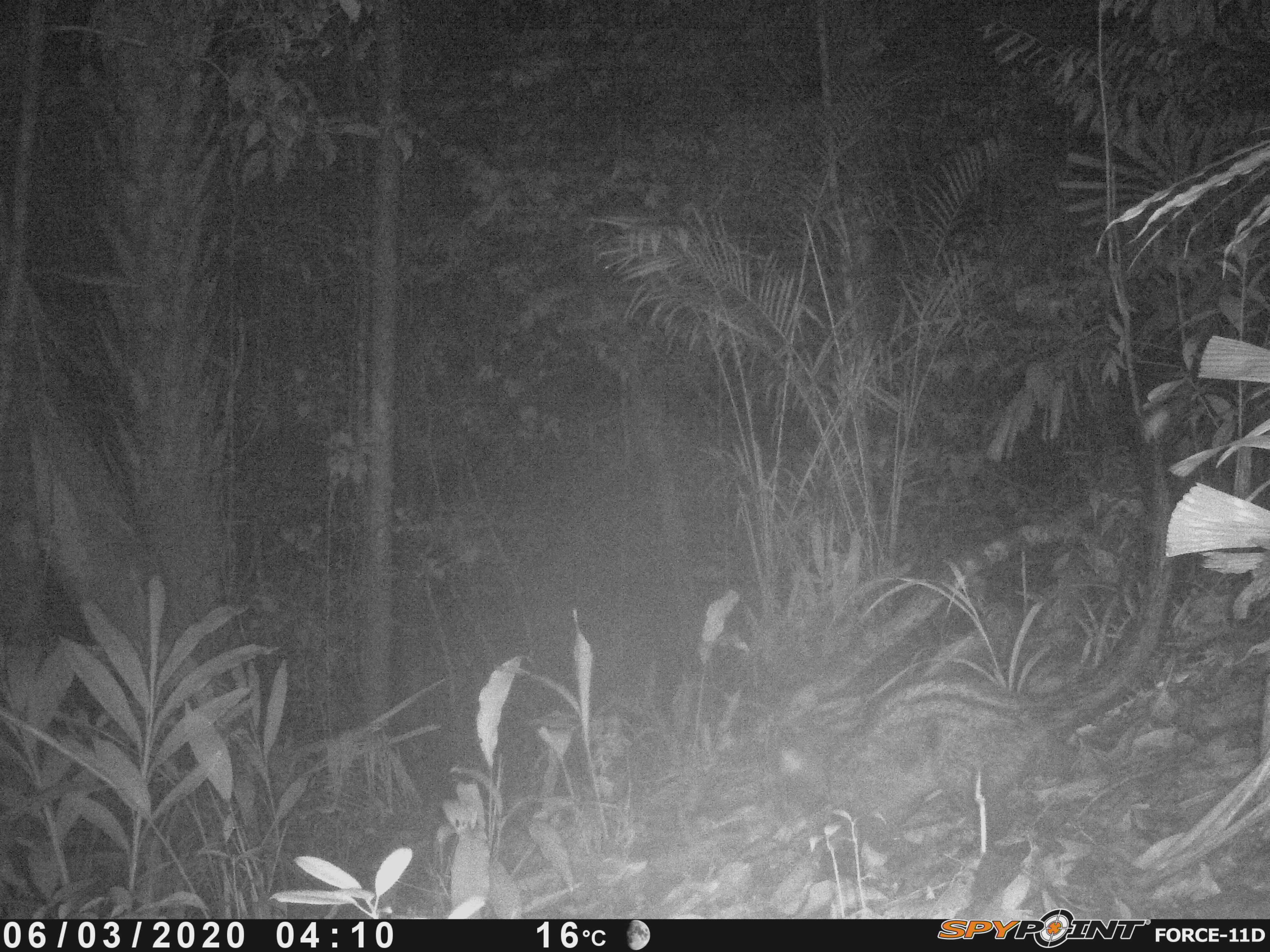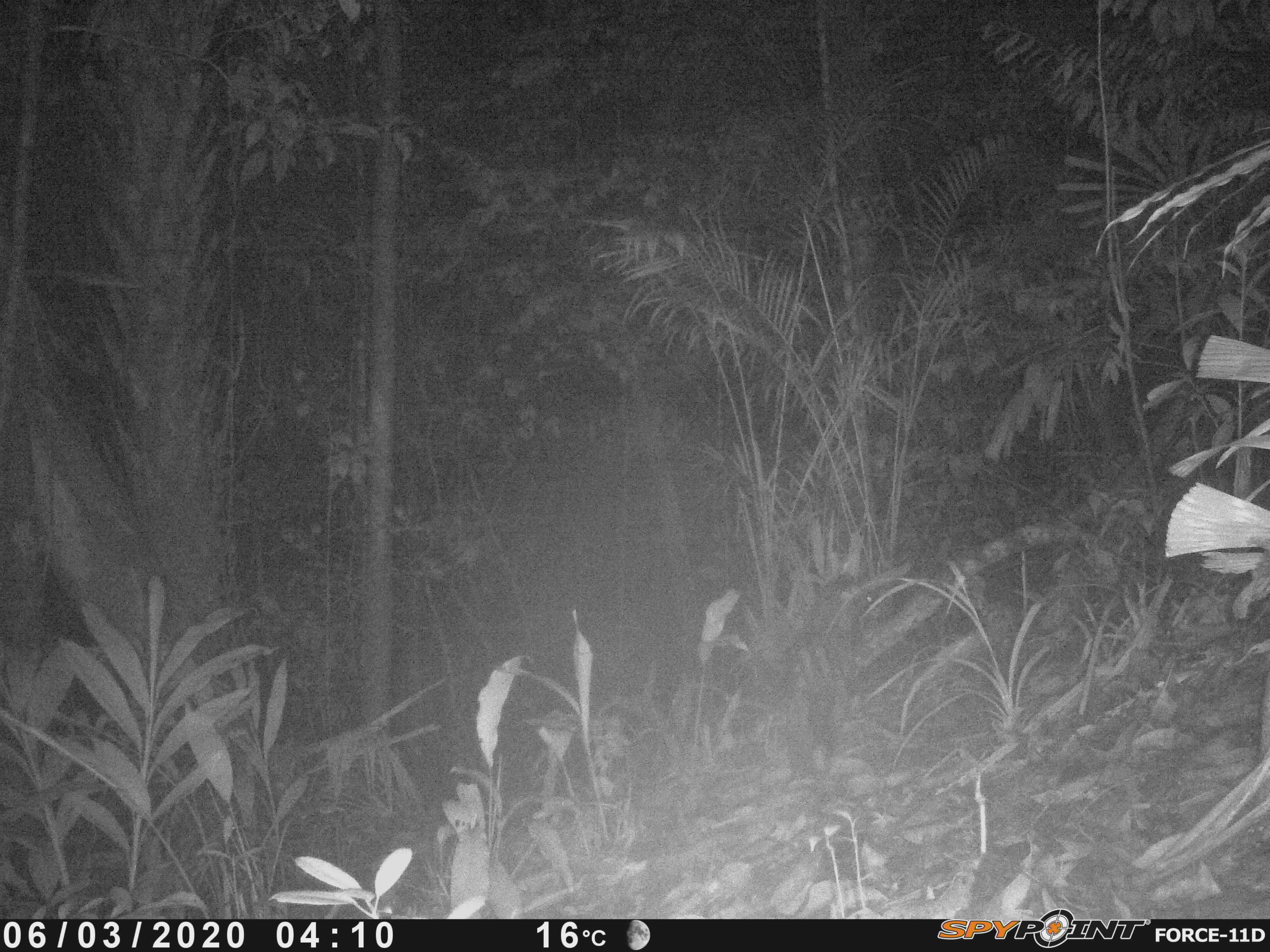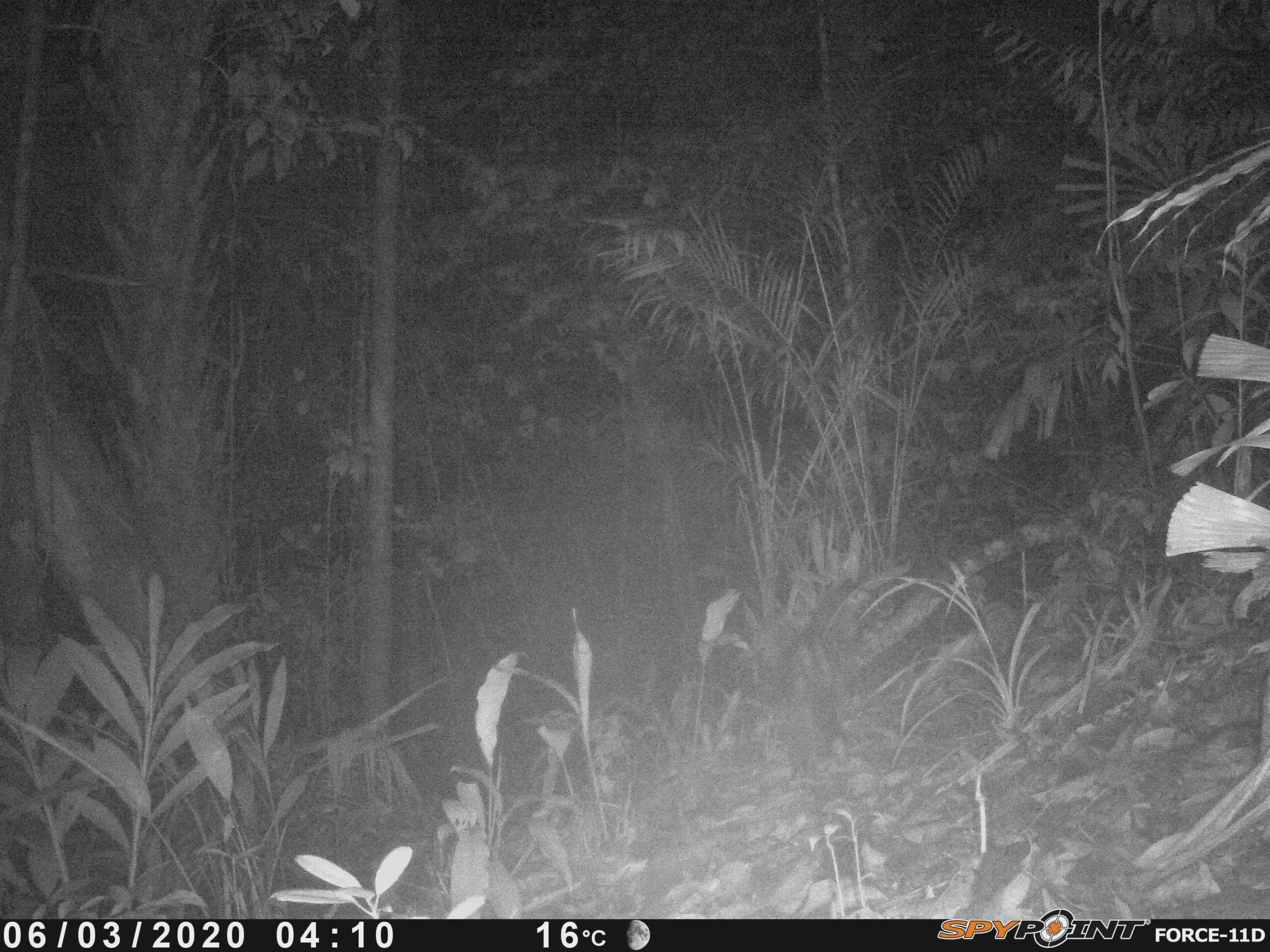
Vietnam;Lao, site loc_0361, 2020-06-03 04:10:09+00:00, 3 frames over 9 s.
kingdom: Animalia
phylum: Chordata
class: Mammalia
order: Carnivora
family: Viverridae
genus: Paradoxurus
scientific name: Paradoxurus hermaphroditus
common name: common palm civet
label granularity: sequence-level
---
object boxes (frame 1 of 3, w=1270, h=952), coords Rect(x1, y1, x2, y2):
common palm civet: Rect(764, 406, 1178, 883)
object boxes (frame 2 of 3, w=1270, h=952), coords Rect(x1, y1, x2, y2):
common palm civet: Rect(780, 573, 879, 785)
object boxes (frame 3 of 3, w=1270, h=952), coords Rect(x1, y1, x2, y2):
common palm civet: Rect(777, 579, 896, 777)